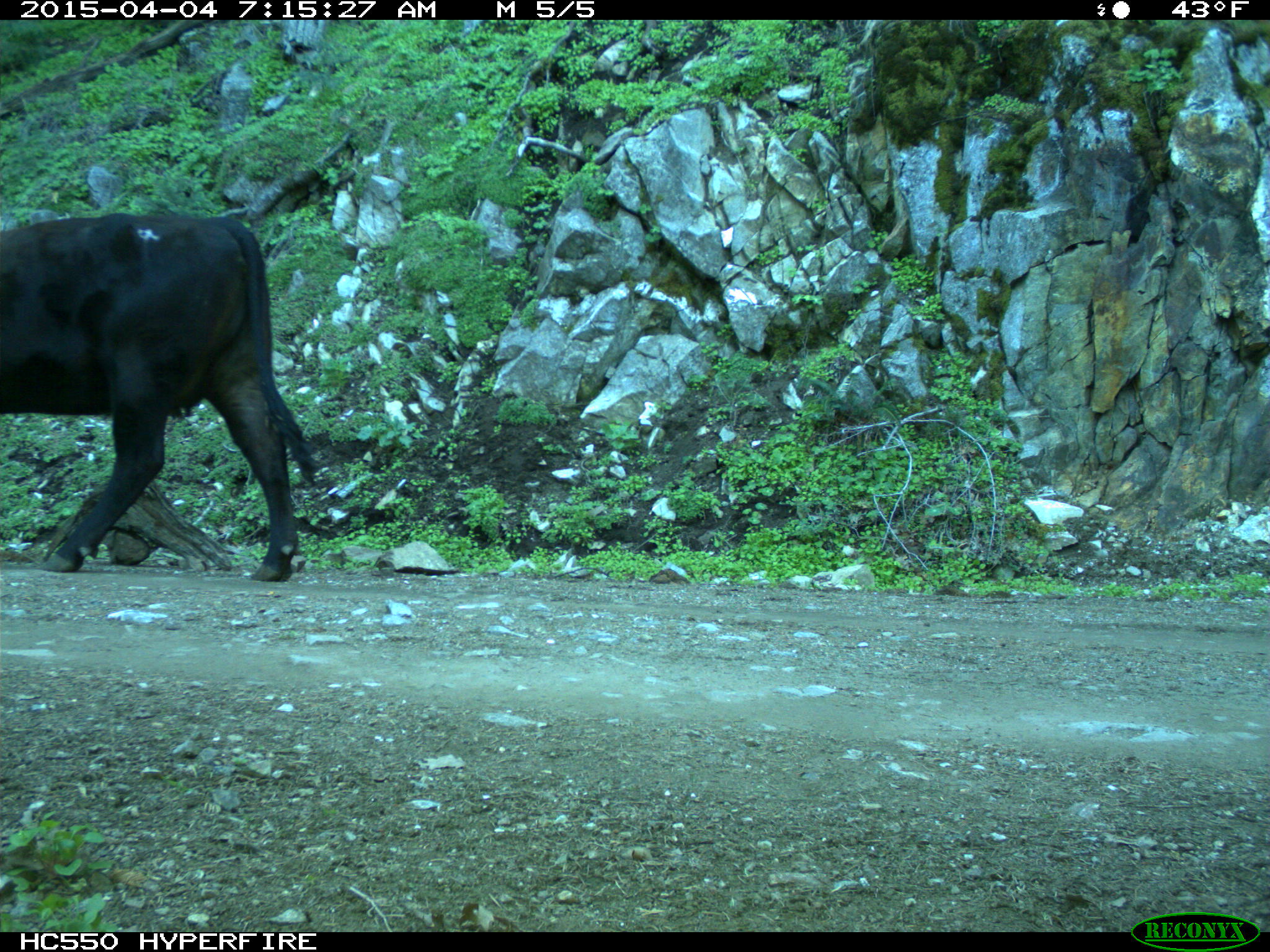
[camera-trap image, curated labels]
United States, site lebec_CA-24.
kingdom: Animalia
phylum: Chordata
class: Mammalia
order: Artiodactyla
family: Bovidae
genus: Bos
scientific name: Bos taurus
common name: domestic cow